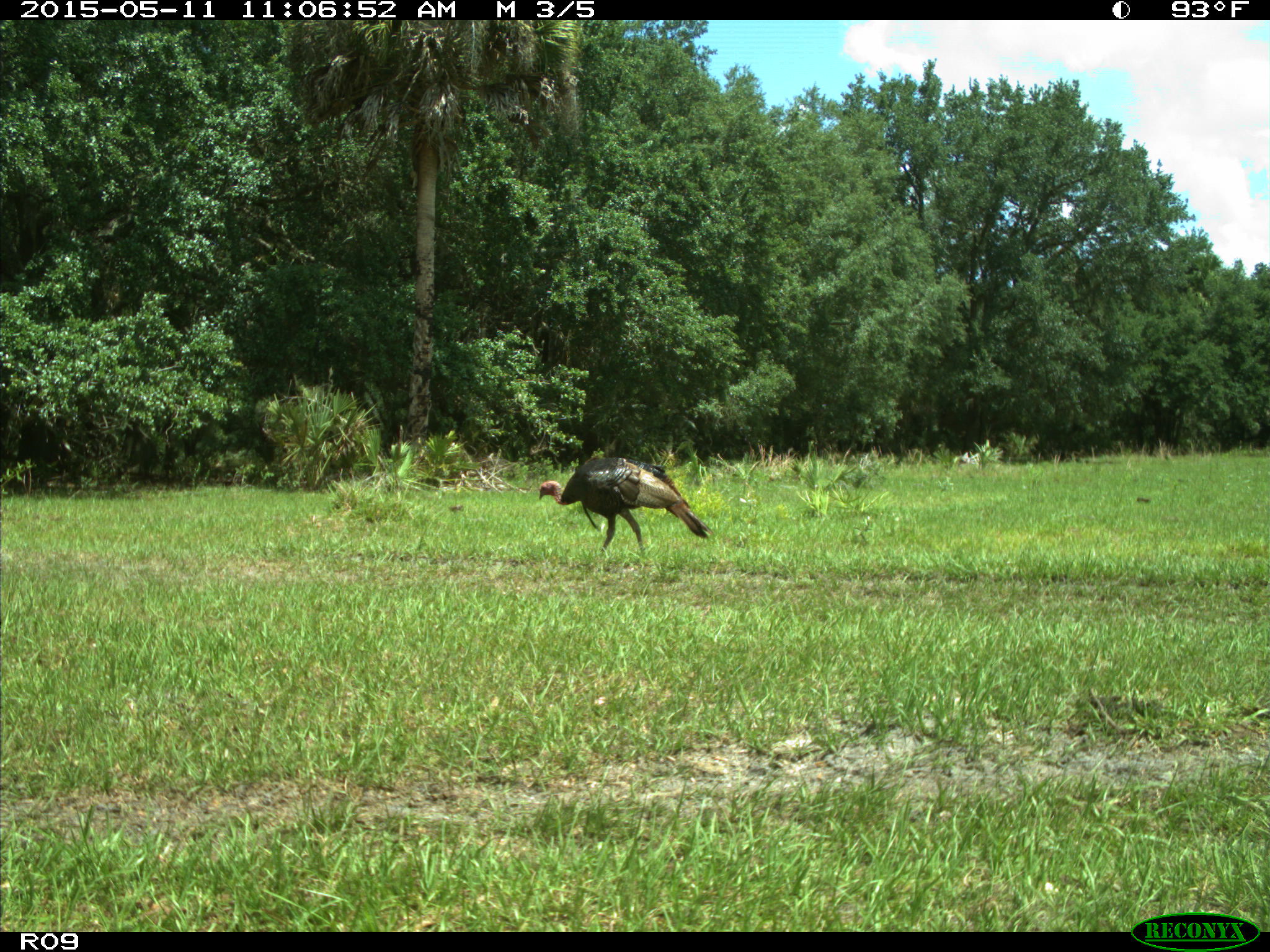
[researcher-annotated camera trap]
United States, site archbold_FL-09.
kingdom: Animalia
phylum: Chordata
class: Aves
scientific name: Aves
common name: birds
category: unidentified bird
Unidentified bird (birds) (Aves).